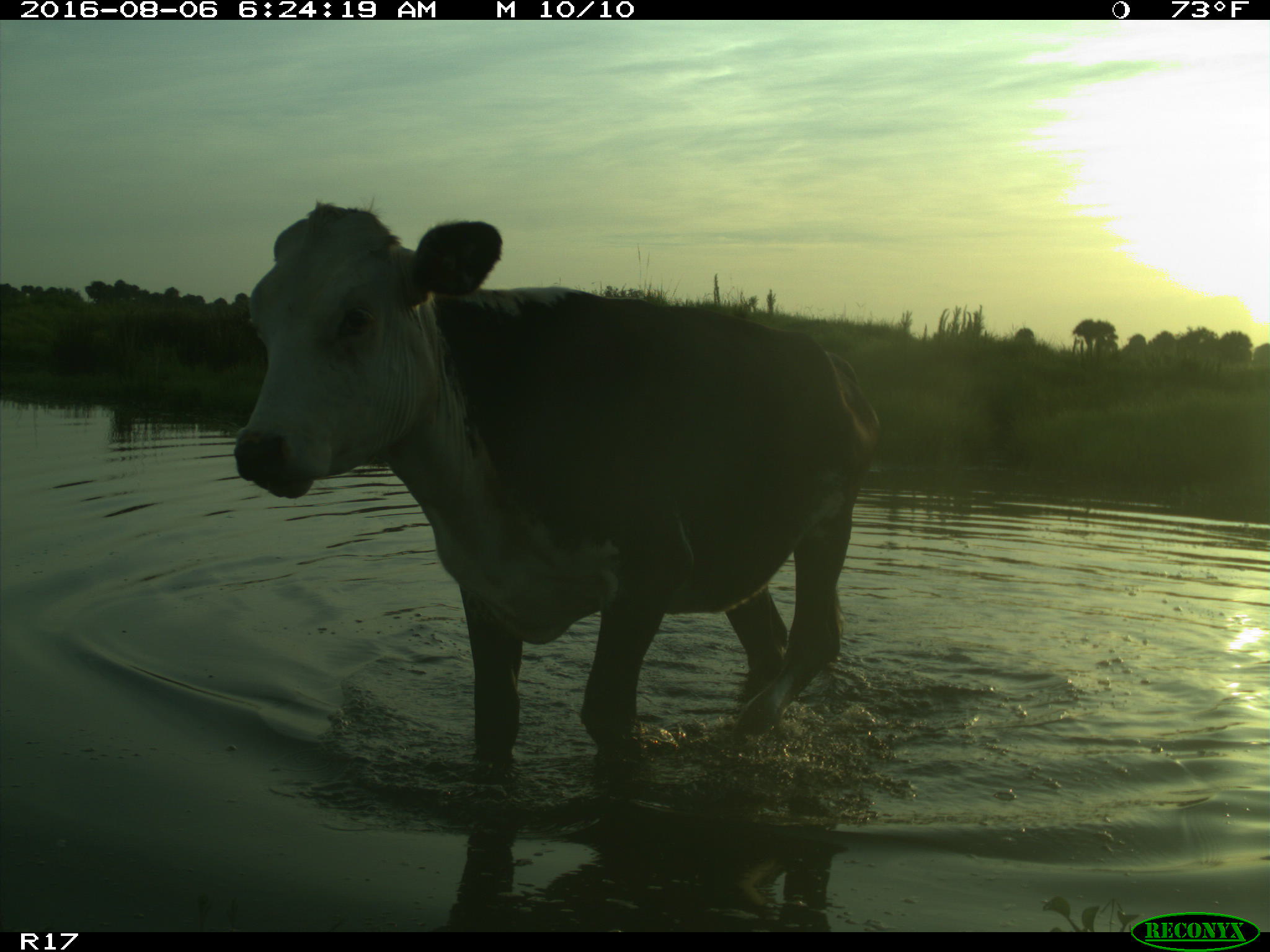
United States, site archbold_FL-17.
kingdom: Animalia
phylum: Chordata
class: Mammalia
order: Artiodactyla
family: Bovidae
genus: Bos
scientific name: Bos taurus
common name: domestic cow